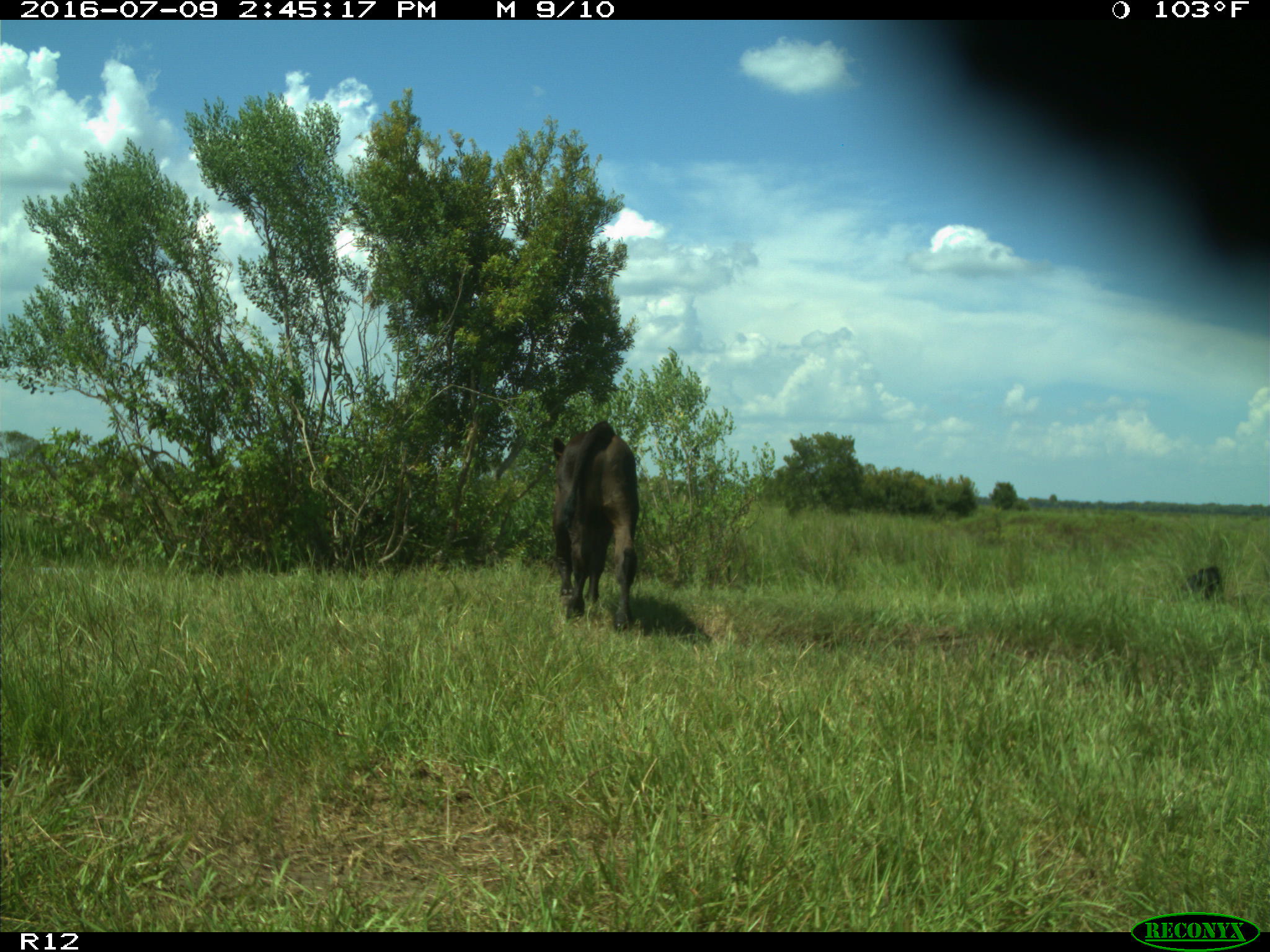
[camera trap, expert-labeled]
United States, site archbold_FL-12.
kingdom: Animalia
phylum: Chordata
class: Mammalia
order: Artiodactyla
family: Bovidae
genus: Bos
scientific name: Bos taurus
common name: domestic cow